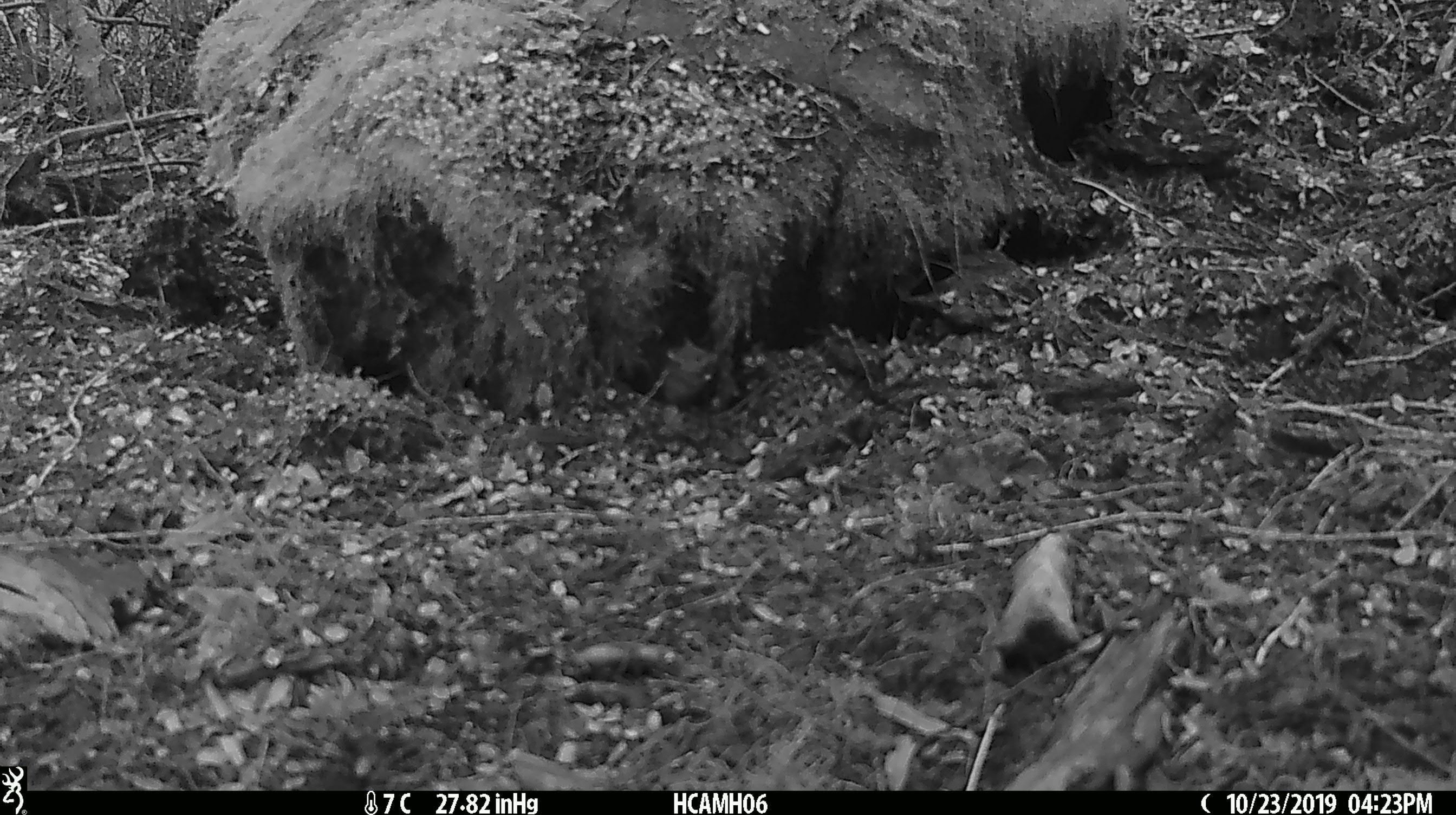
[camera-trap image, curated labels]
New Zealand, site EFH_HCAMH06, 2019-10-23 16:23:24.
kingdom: Animalia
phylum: Chordata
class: Mammalia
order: Rodentia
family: Muridae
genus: Mus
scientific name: Mus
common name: mouse